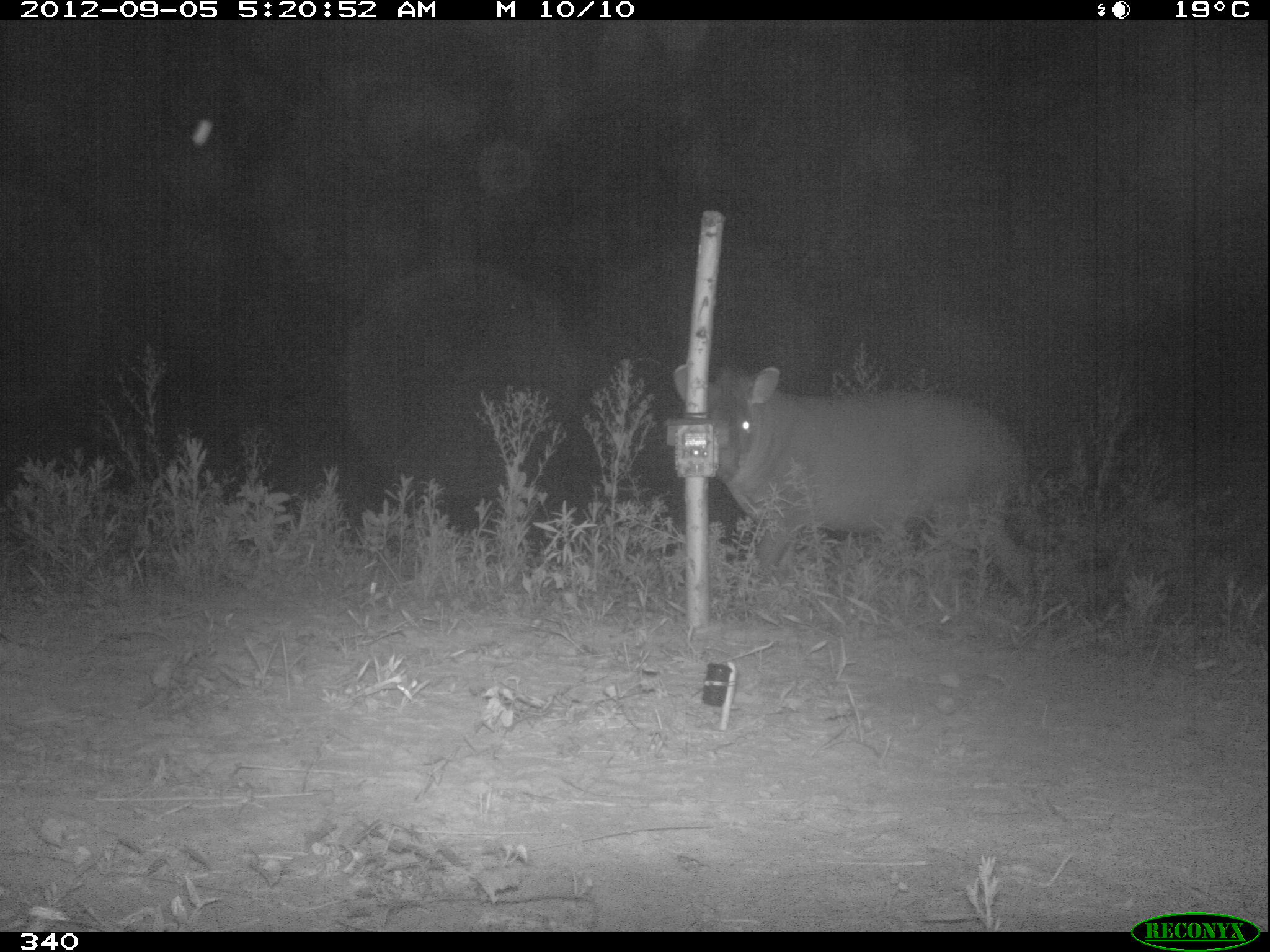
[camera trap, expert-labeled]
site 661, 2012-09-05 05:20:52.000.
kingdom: Animalia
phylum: Chordata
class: Mammalia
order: Perissodactyla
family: Tapiridae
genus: Tapirus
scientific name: Tapirus terrestris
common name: south american tapir